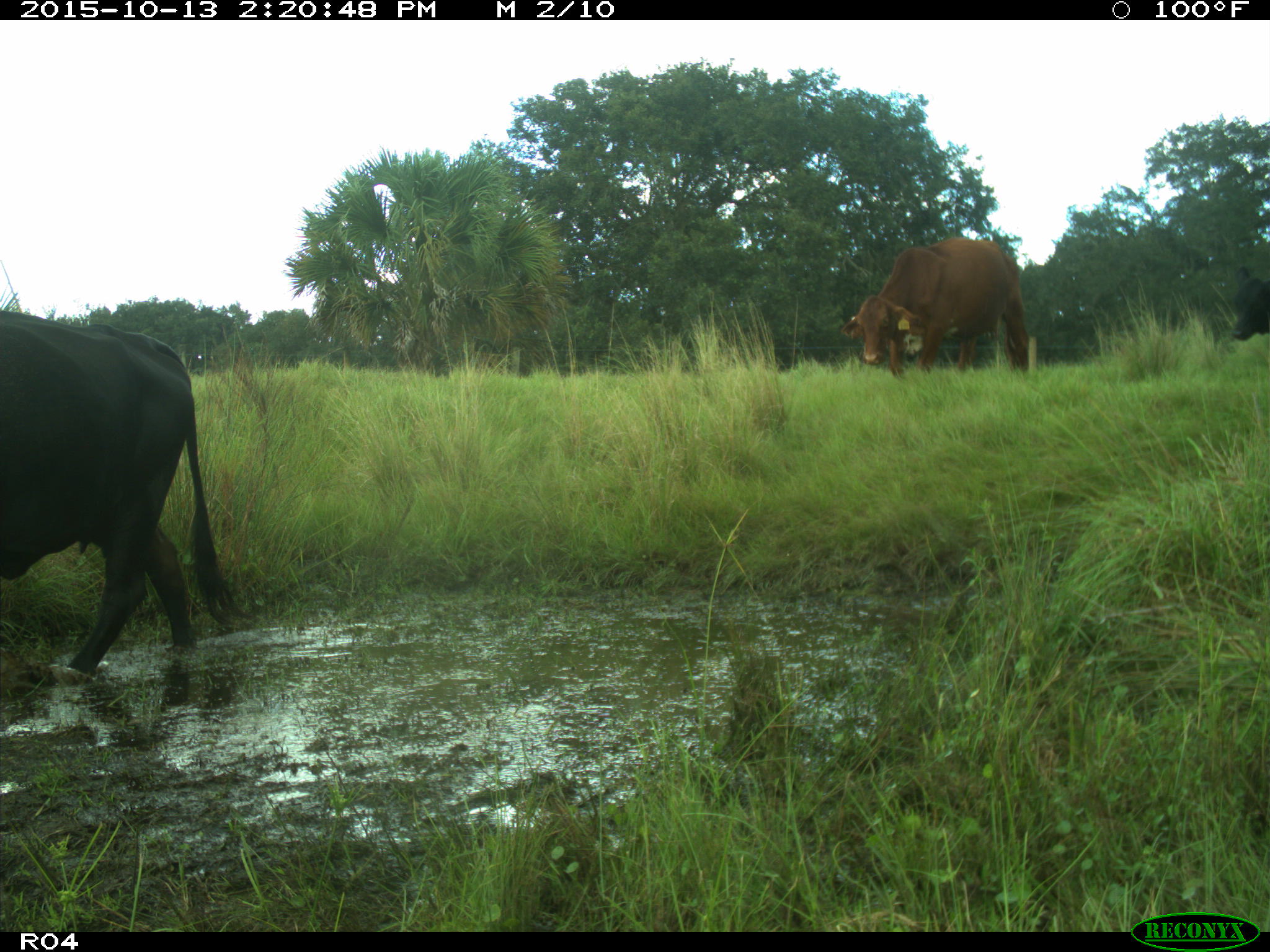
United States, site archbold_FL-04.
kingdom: Animalia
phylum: Chordata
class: Mammalia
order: Artiodactyla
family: Bovidae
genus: Bos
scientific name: Bos taurus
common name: domestic cow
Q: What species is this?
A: Bos taurus (domestic cow).